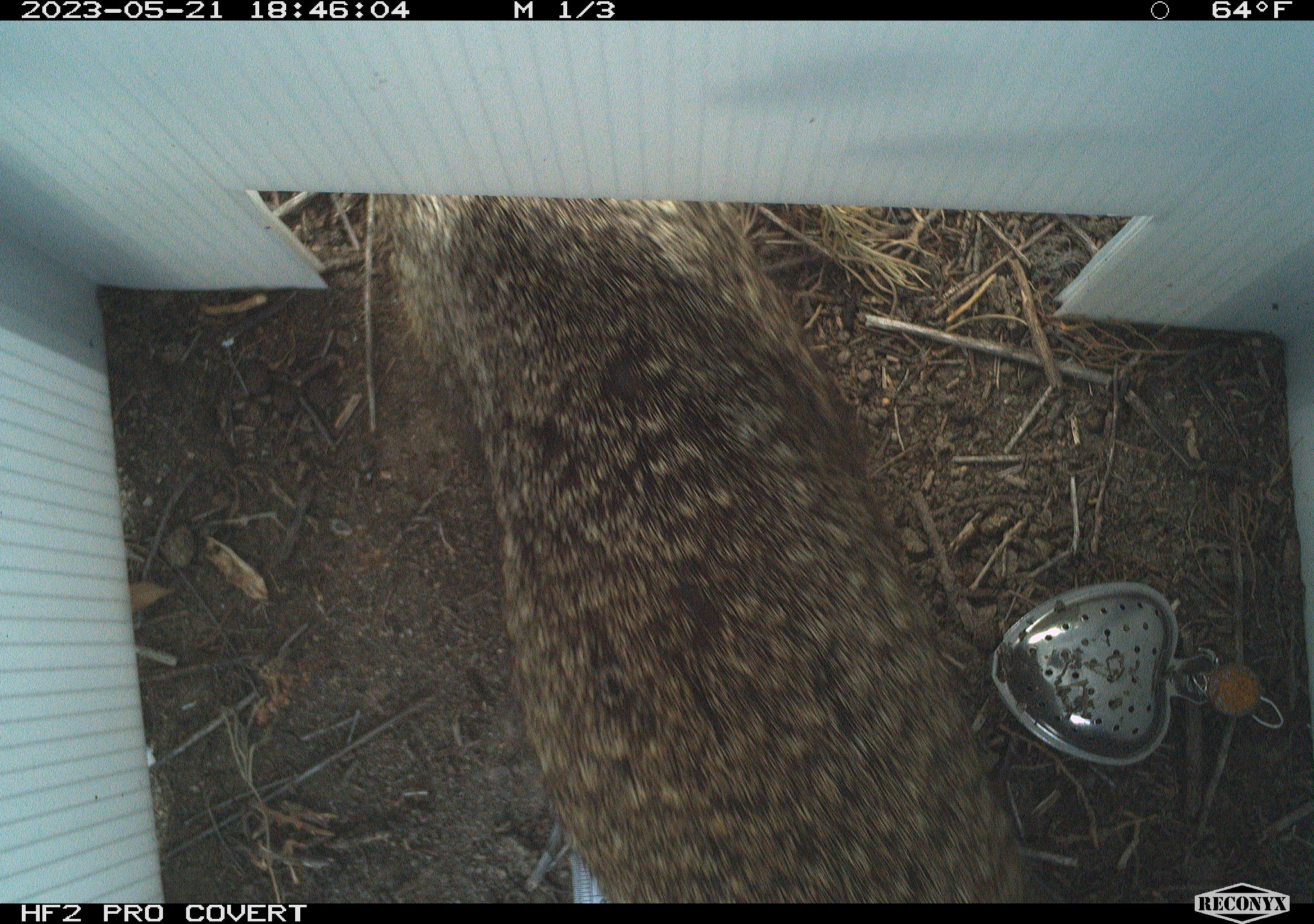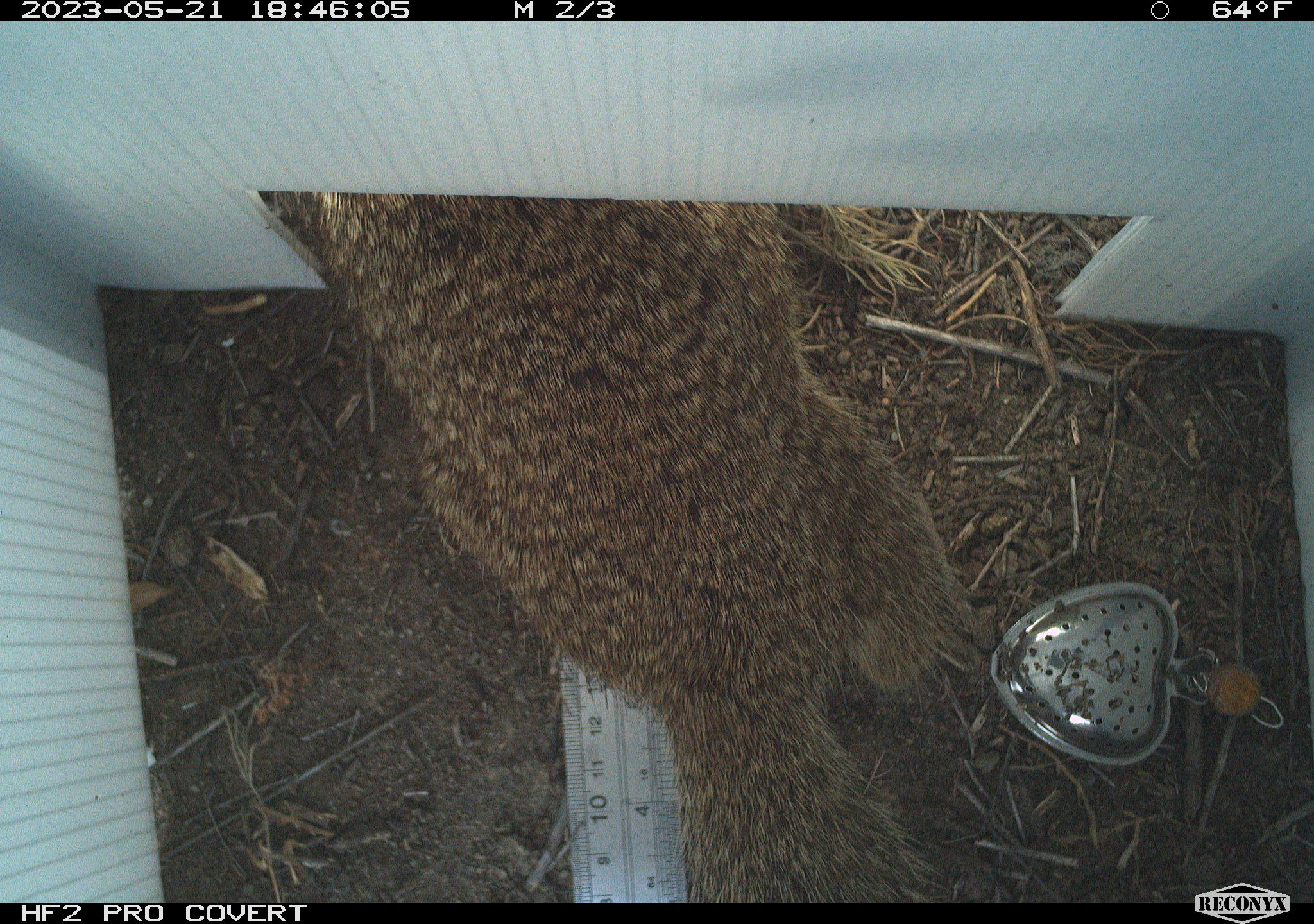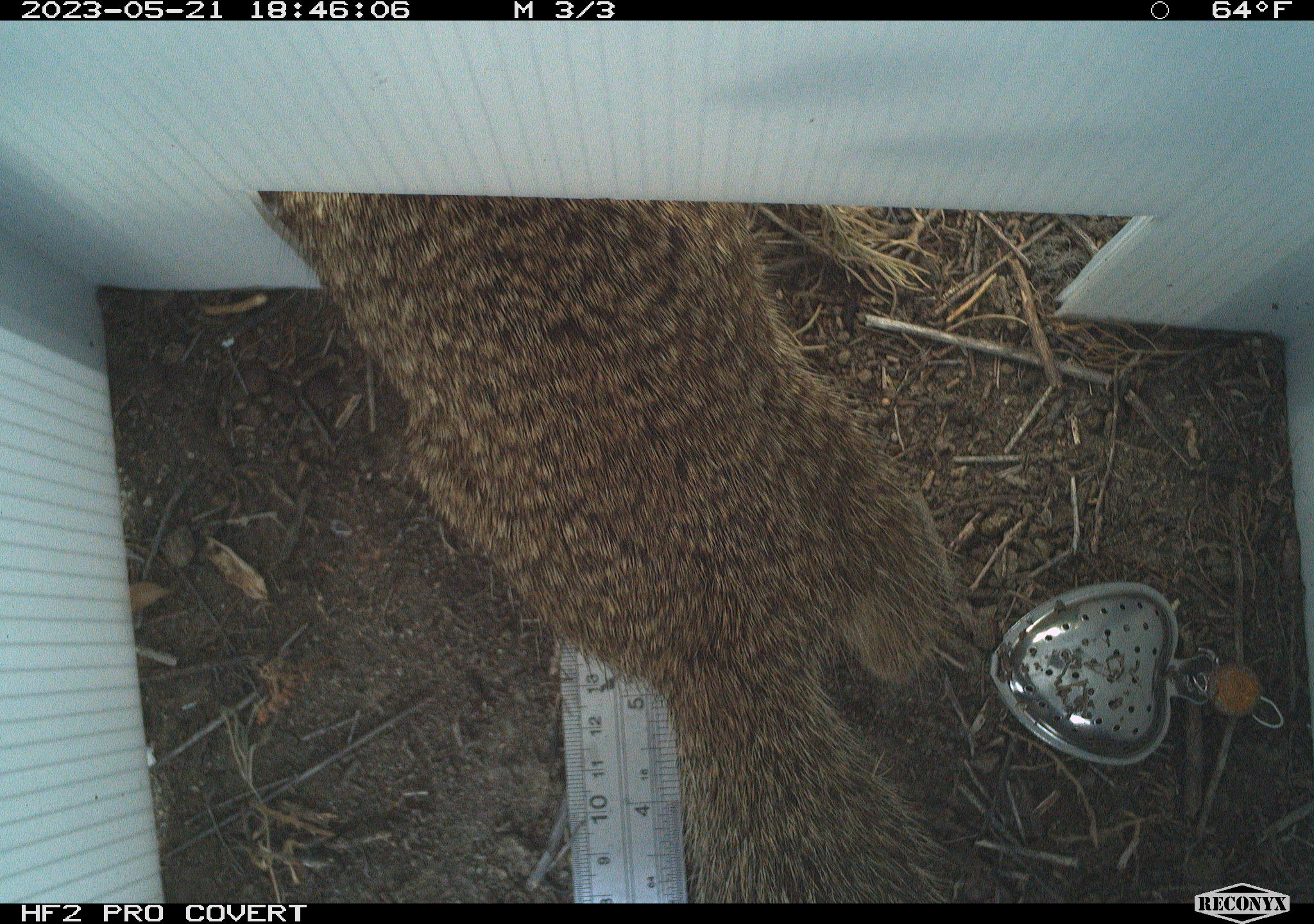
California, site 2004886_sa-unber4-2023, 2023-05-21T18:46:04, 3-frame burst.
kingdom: Animalia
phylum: Chordata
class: Mammalia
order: Rodentia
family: Sciuridae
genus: Otospermophilus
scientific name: Otospermophilus beecheyi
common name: california ground squirrel